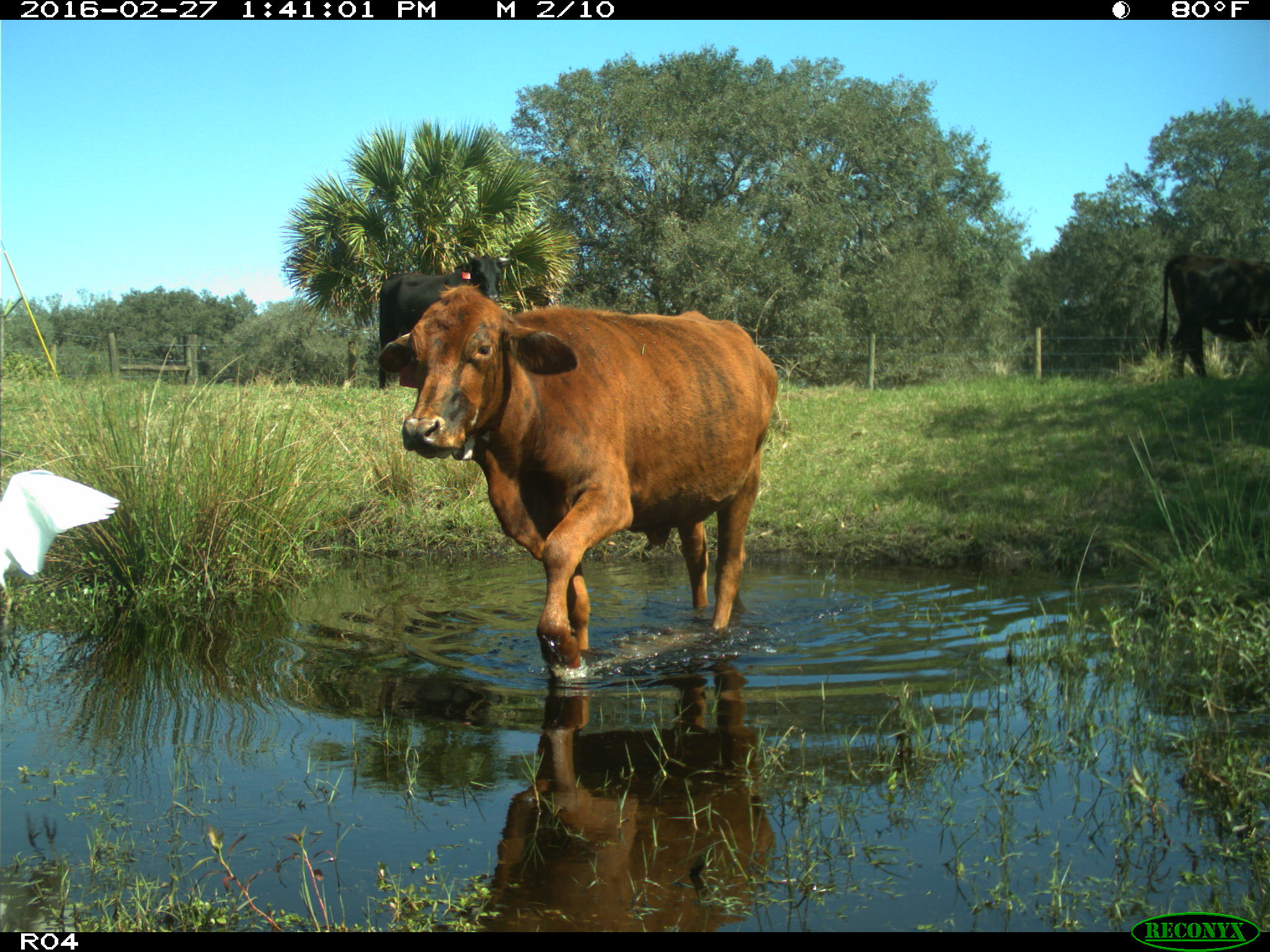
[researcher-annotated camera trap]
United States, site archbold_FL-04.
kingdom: Animalia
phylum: Chordata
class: Mammalia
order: Artiodactyla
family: Bovidae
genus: Bos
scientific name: Bos taurus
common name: domestic cow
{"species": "Bos taurus (domestic cow)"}